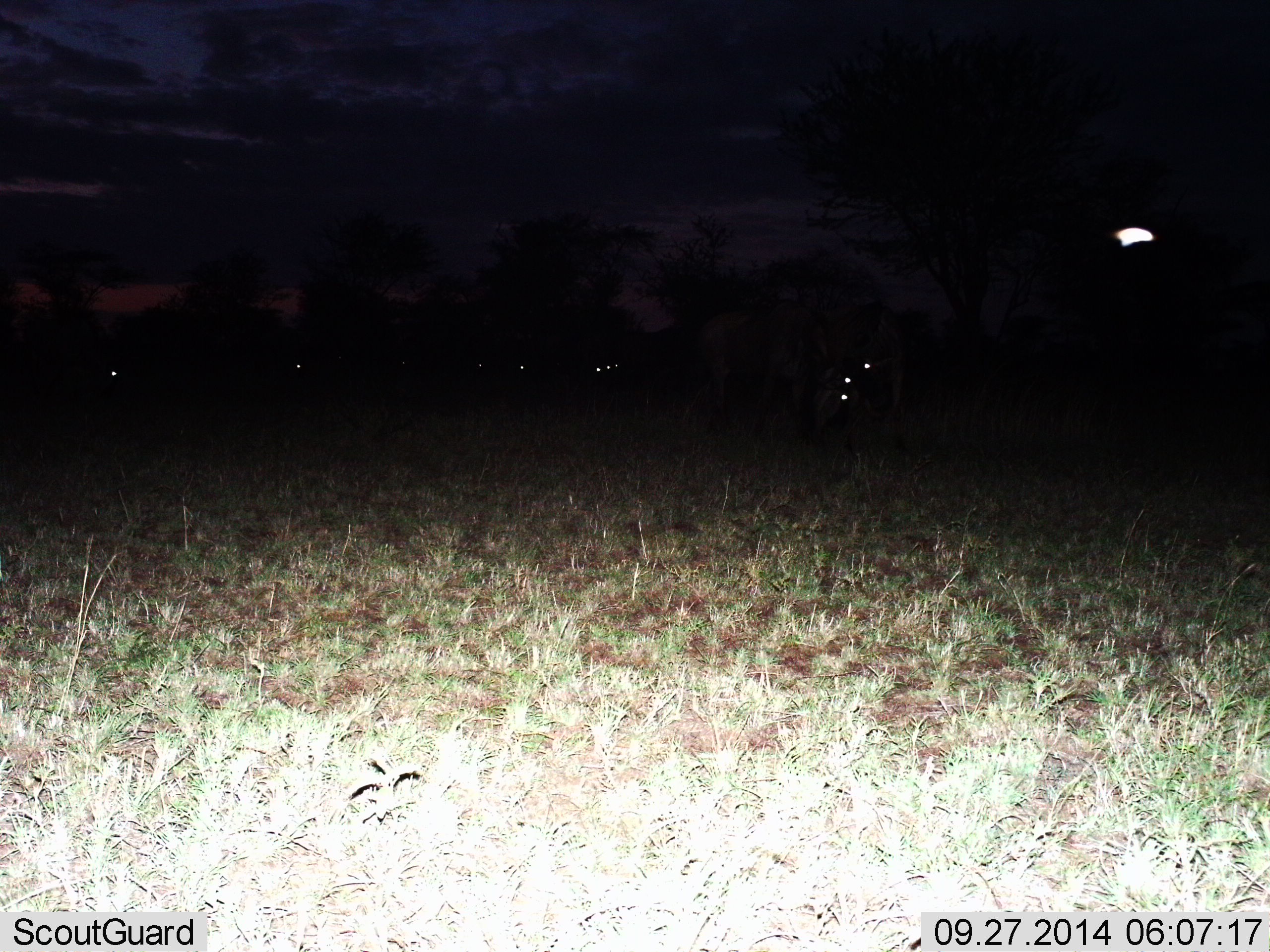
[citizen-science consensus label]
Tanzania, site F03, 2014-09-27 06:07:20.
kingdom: Animalia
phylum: Chordata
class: Mammalia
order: Artiodactyla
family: Bovidae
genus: Connochaetes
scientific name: Connochaetes taurinus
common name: blue wildebeest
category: wildebeest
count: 7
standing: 57%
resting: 14%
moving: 0%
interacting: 0%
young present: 0%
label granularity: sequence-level